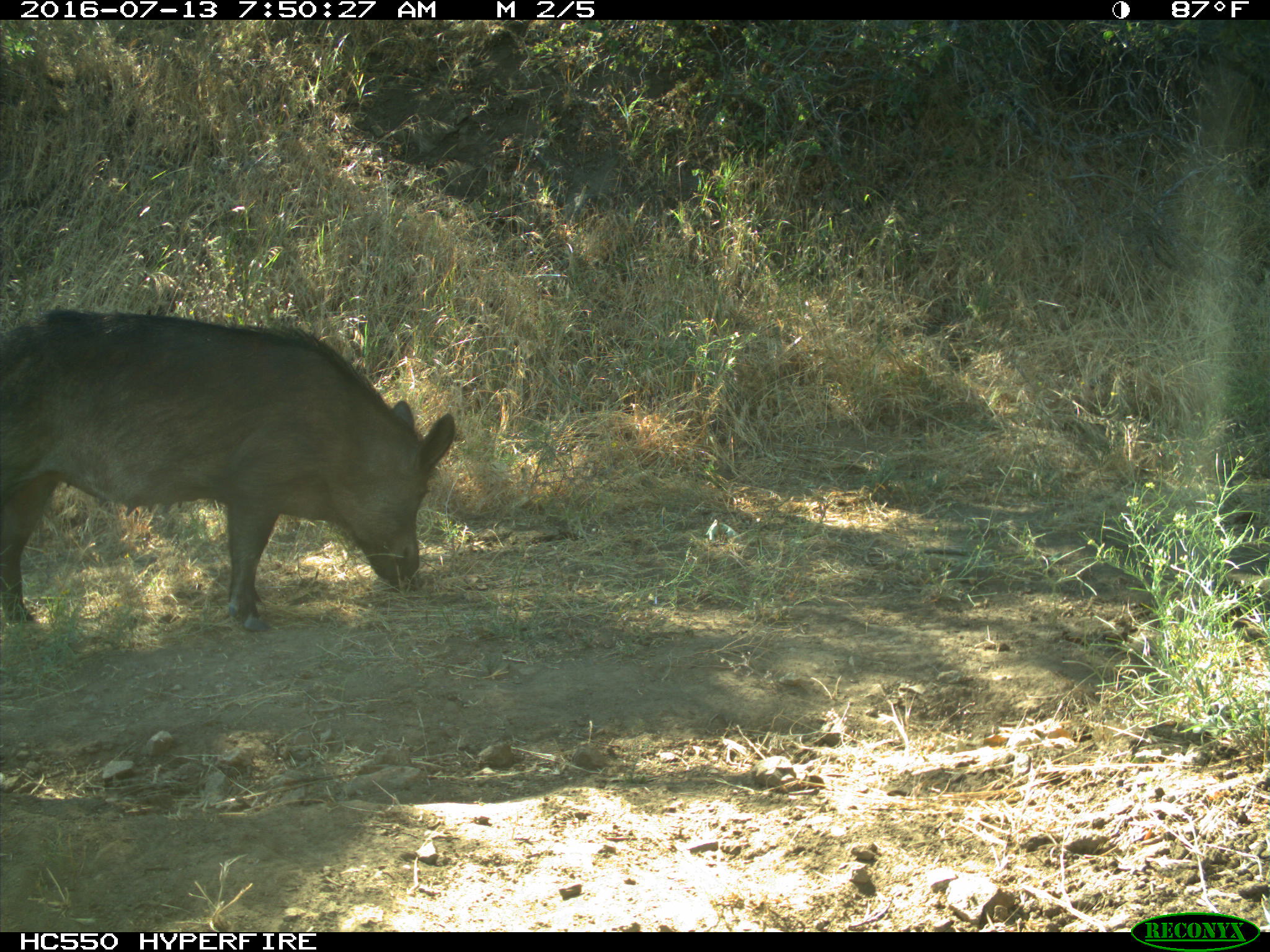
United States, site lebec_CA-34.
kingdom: Animalia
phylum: Chordata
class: Mammalia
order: Artiodactyla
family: Suidae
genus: Sus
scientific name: Sus scrofa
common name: wild boar